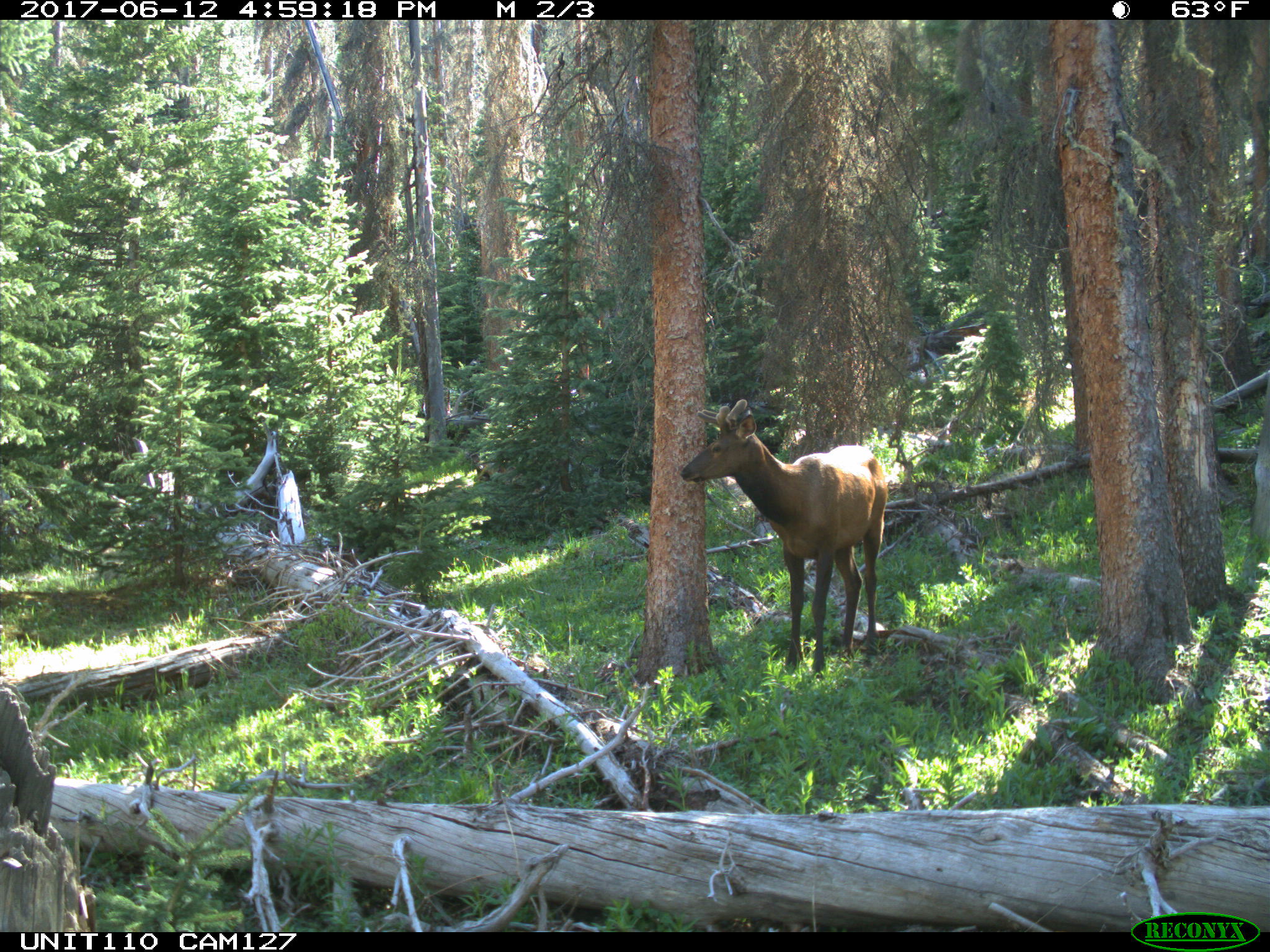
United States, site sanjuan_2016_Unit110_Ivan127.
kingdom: Animalia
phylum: Chordata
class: Mammalia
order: Artiodactyla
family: Cervidae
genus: Cervus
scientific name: Cervus elaphus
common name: red deer